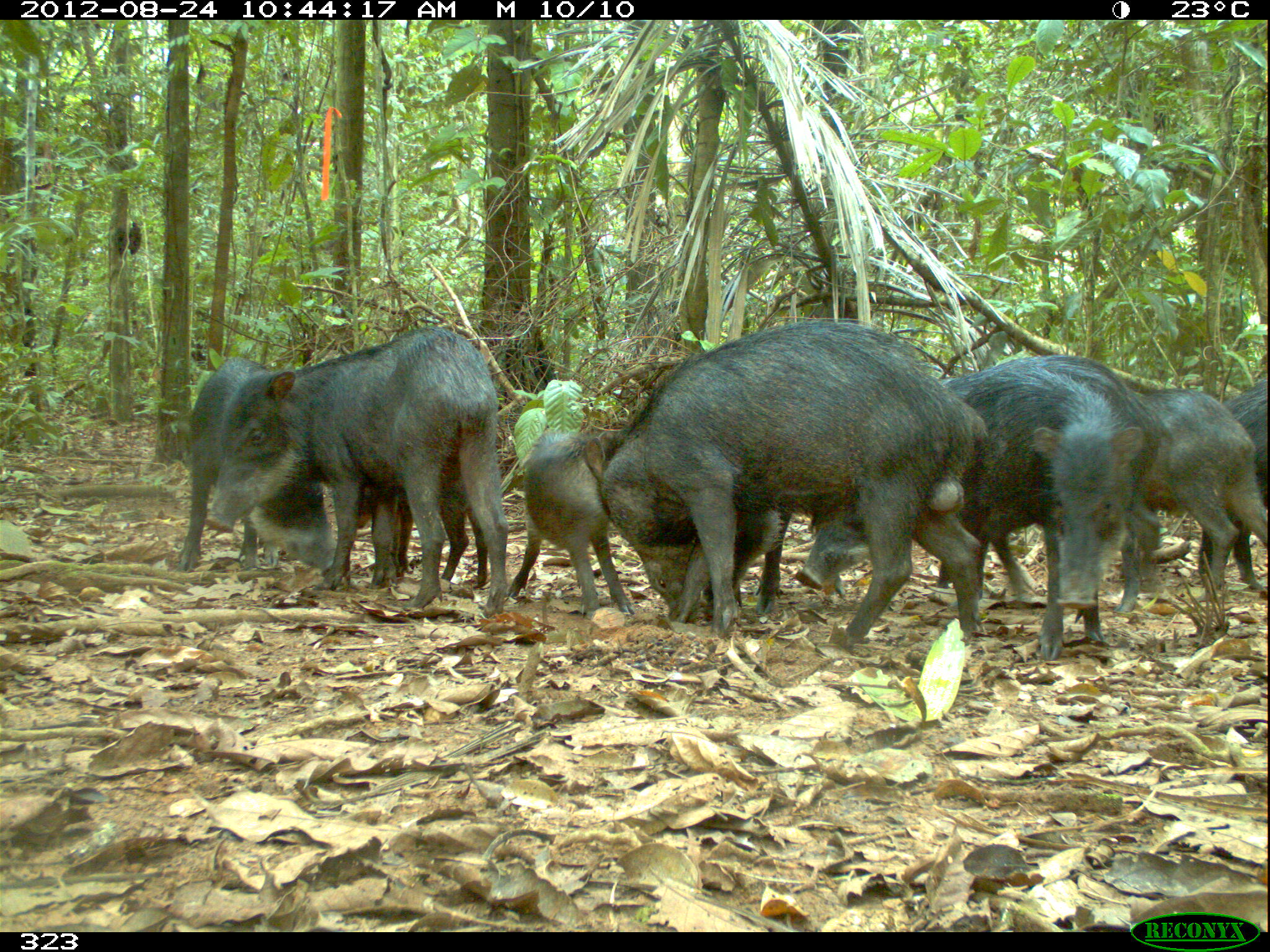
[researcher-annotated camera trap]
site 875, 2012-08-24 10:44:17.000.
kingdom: Animalia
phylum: Chordata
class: Mammalia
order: Artiodactyla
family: Tayassuidae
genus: Tayassu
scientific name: Tayassu pecari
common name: white-lipped peccary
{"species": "Tayassu pecari (white-lipped peccary)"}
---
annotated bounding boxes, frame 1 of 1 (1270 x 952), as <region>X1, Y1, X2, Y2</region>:
tayassu pecari: <region>592, 314, 1007, 644</region>; <region>791, 350, 1173, 608</region>; <region>200, 323, 508, 620</region>; <region>934, 360, 1147, 662</region>; <region>175, 351, 333, 569</region>; <region>1146, 384, 1266, 609</region>; <region>502, 415, 636, 615</region>; <region>326, 453, 486, 586</region>; <region>697, 503, 846, 623</region>; <region>1196, 381, 1266, 591</region>